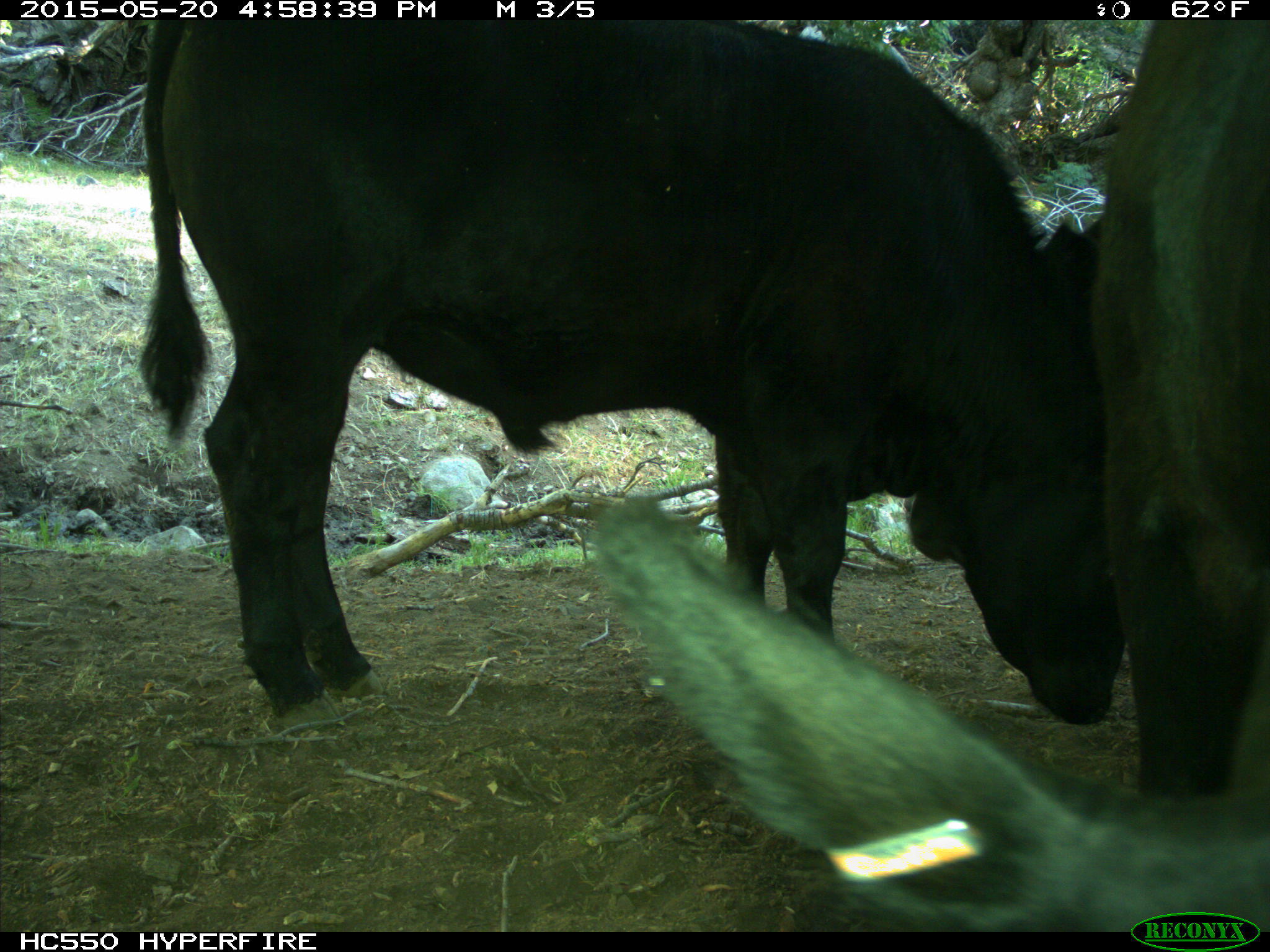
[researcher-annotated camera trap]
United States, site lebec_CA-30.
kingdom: Animalia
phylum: Chordata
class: Mammalia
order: Artiodactyla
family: Bovidae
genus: Bos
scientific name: Bos taurus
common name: domestic cow